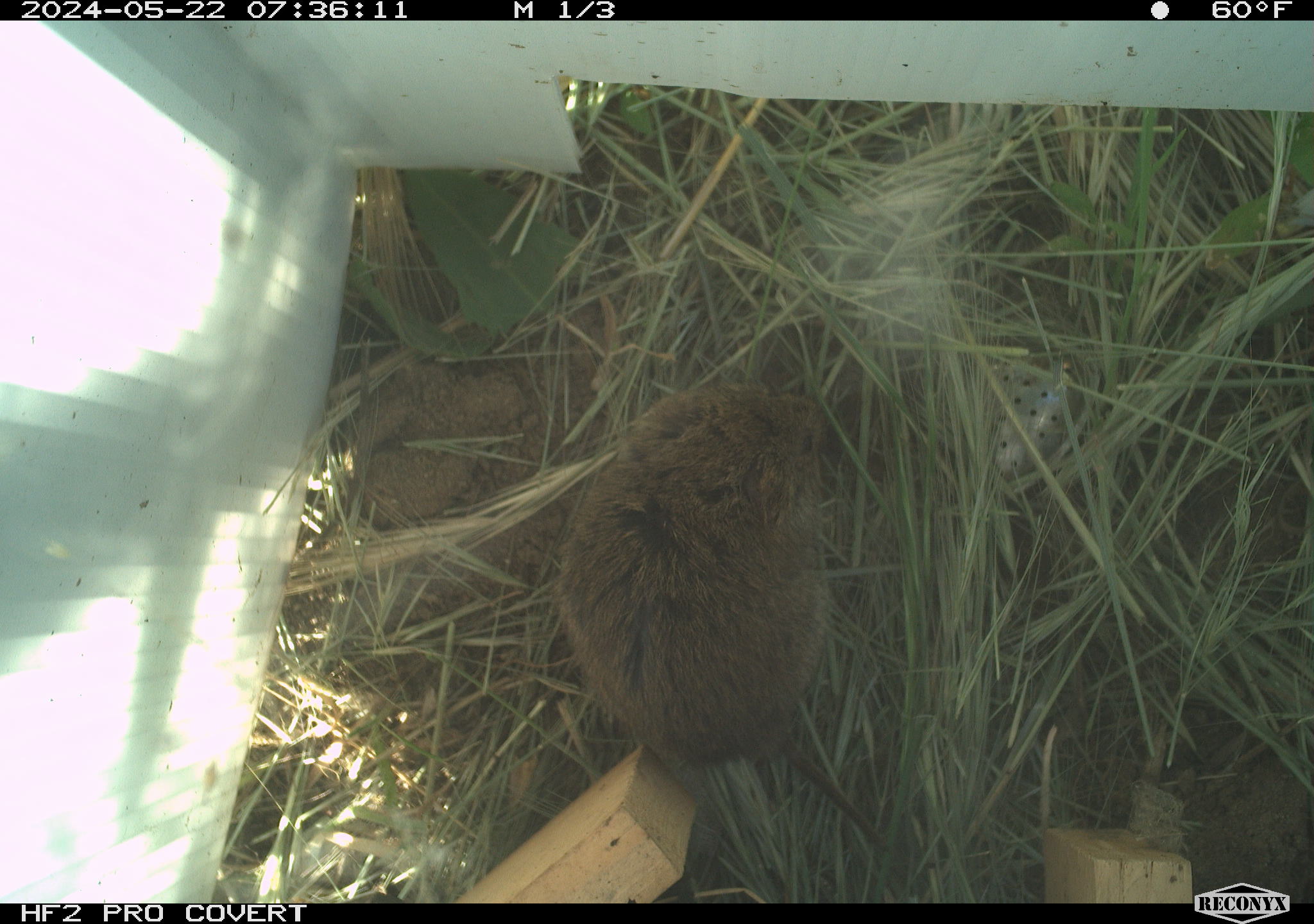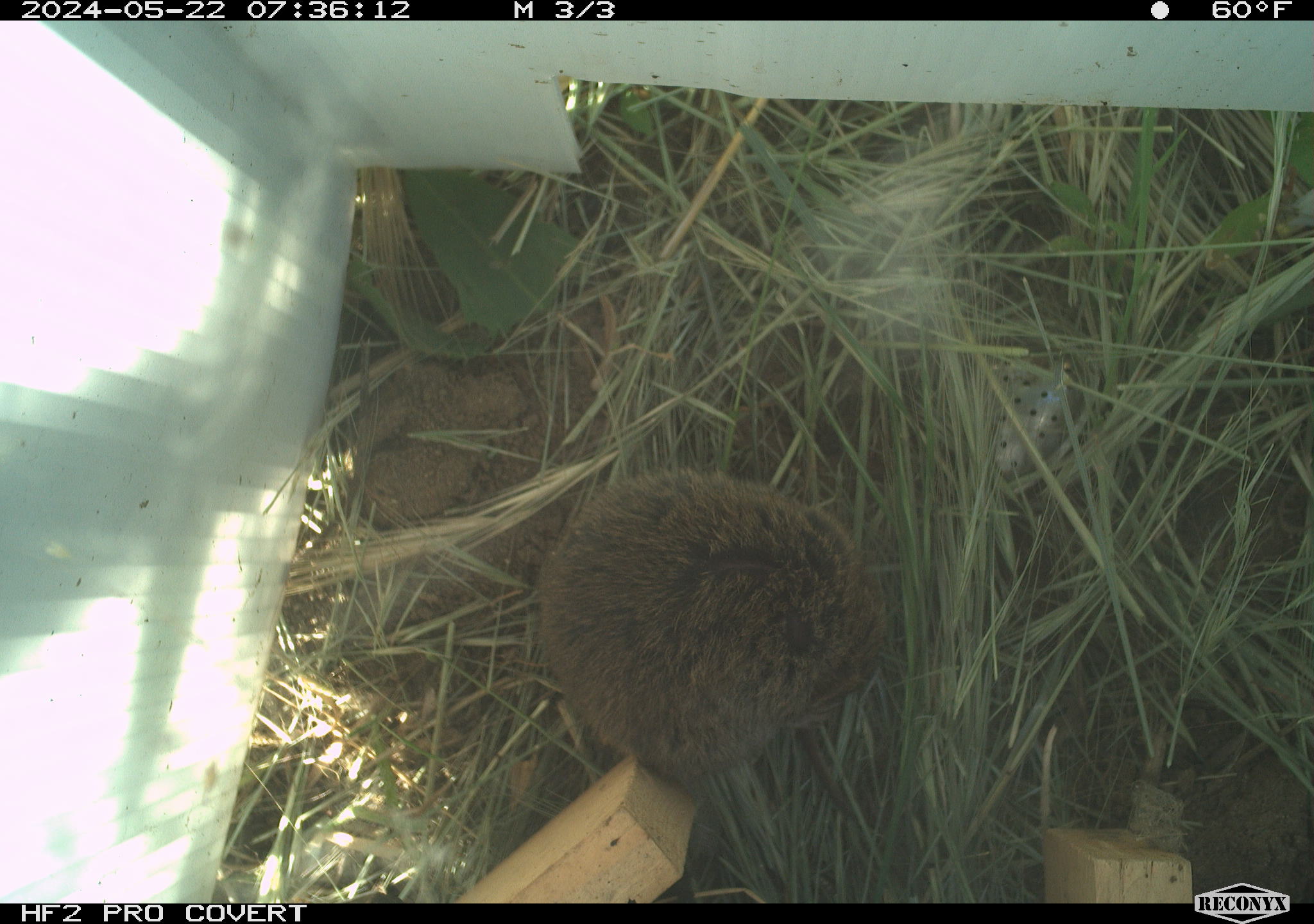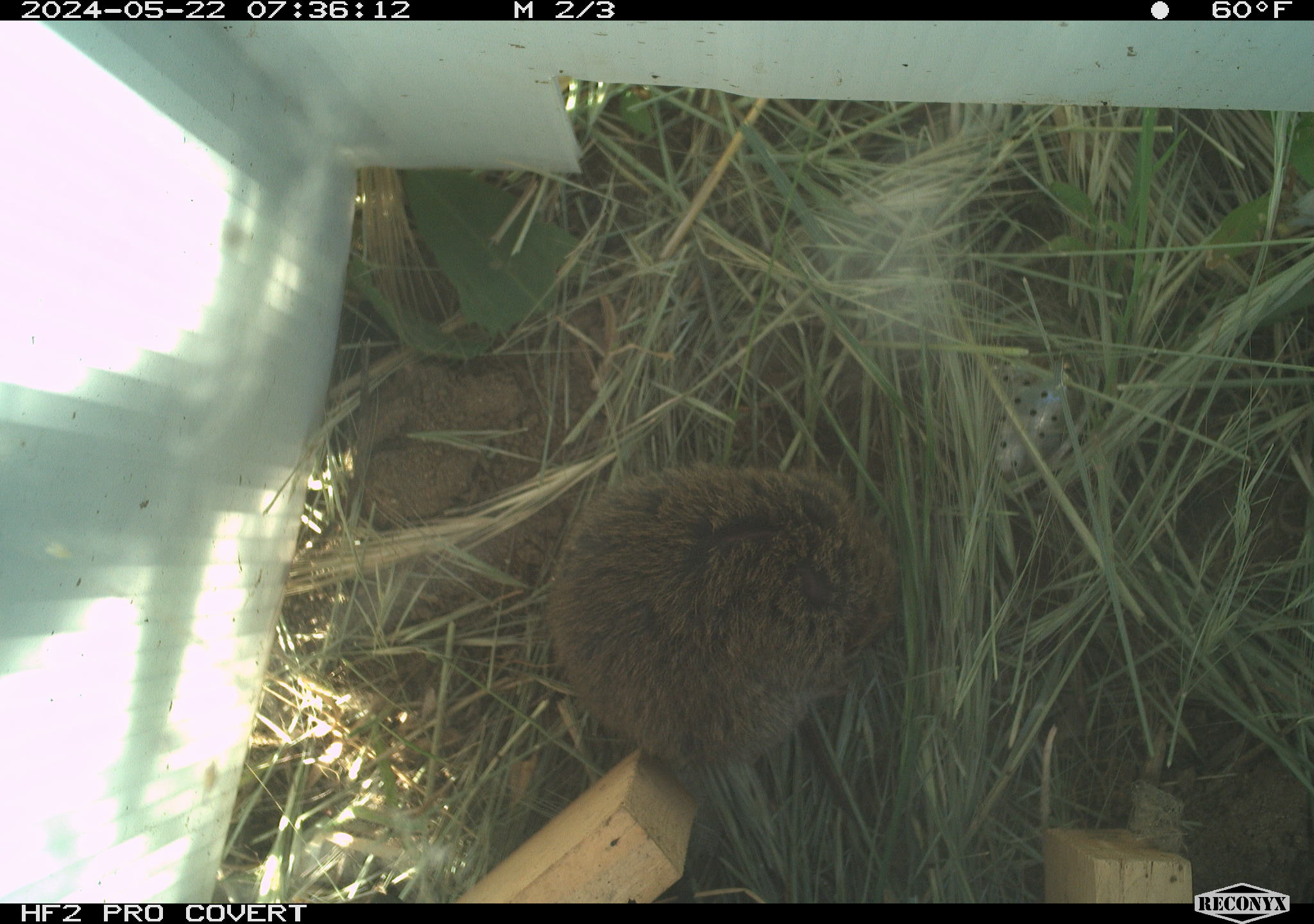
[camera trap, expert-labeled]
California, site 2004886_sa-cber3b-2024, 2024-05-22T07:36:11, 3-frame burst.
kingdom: Animalia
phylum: Chordata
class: Mammalia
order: Rodentia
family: Cricetidae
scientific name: Arvicolinae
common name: voles, lemmings, and muskrats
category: arvicolinae subfamily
Arvicolinae subfamily (voles, lemmings, and muskrats) (Arvicolinae).